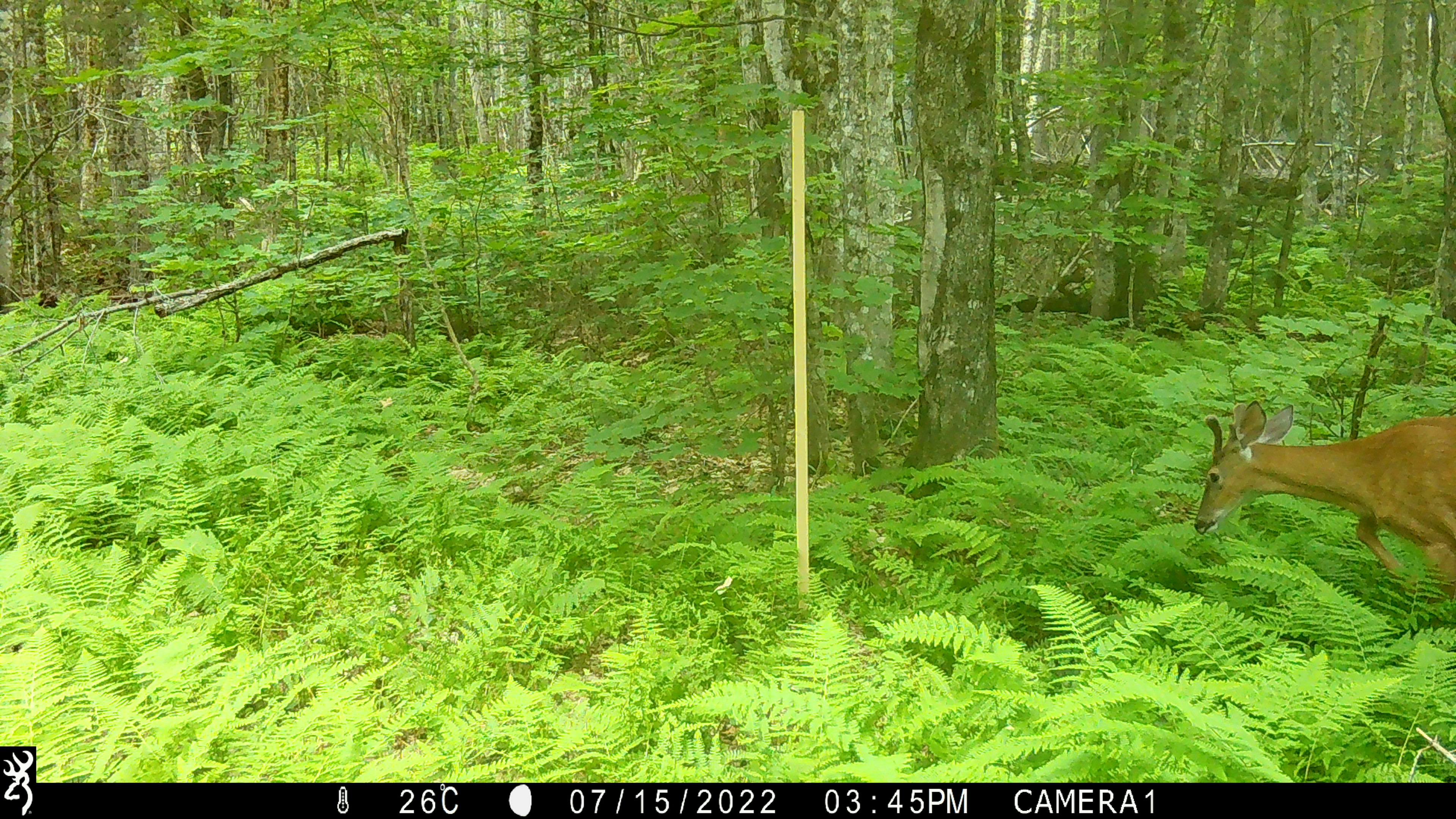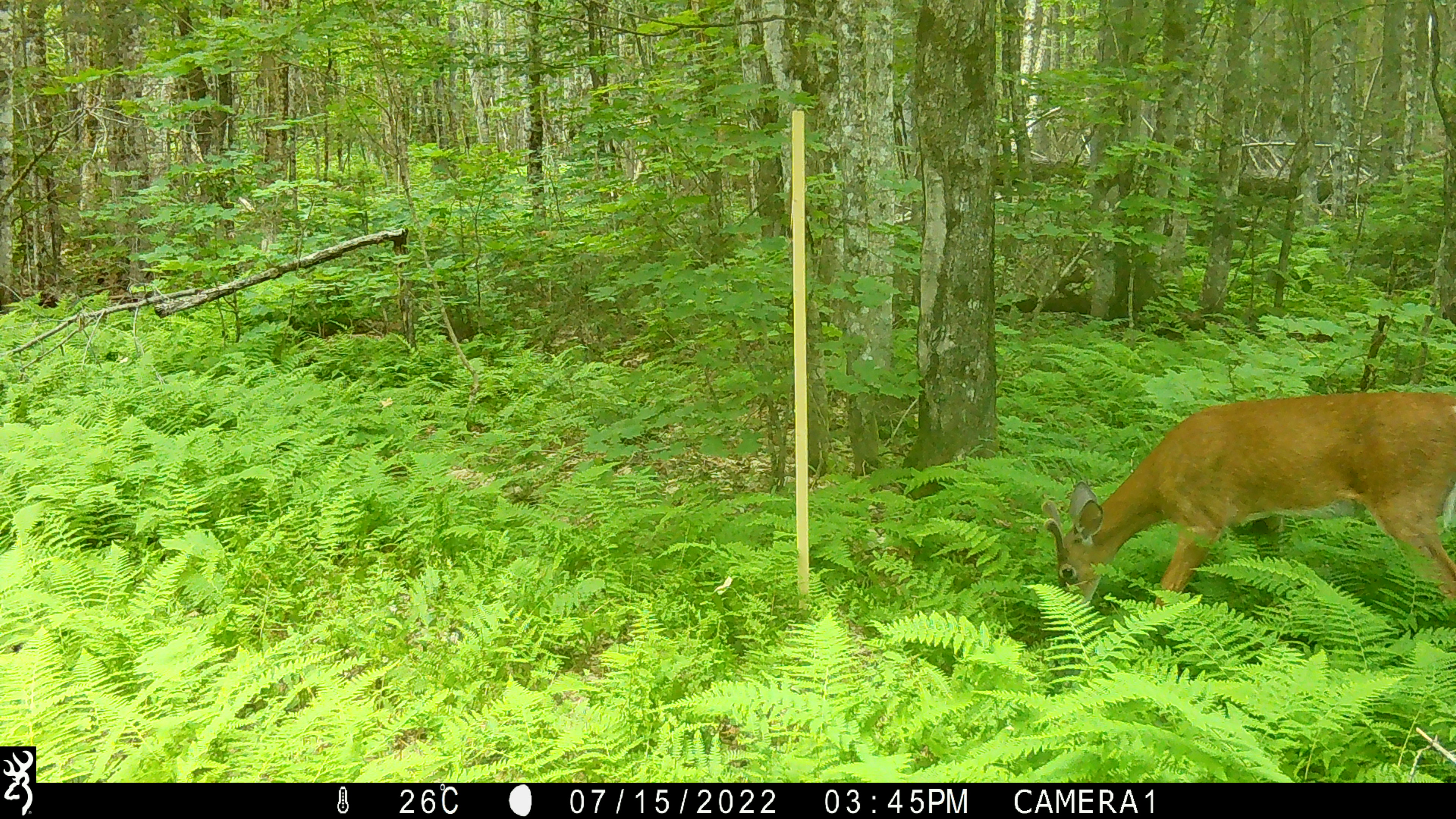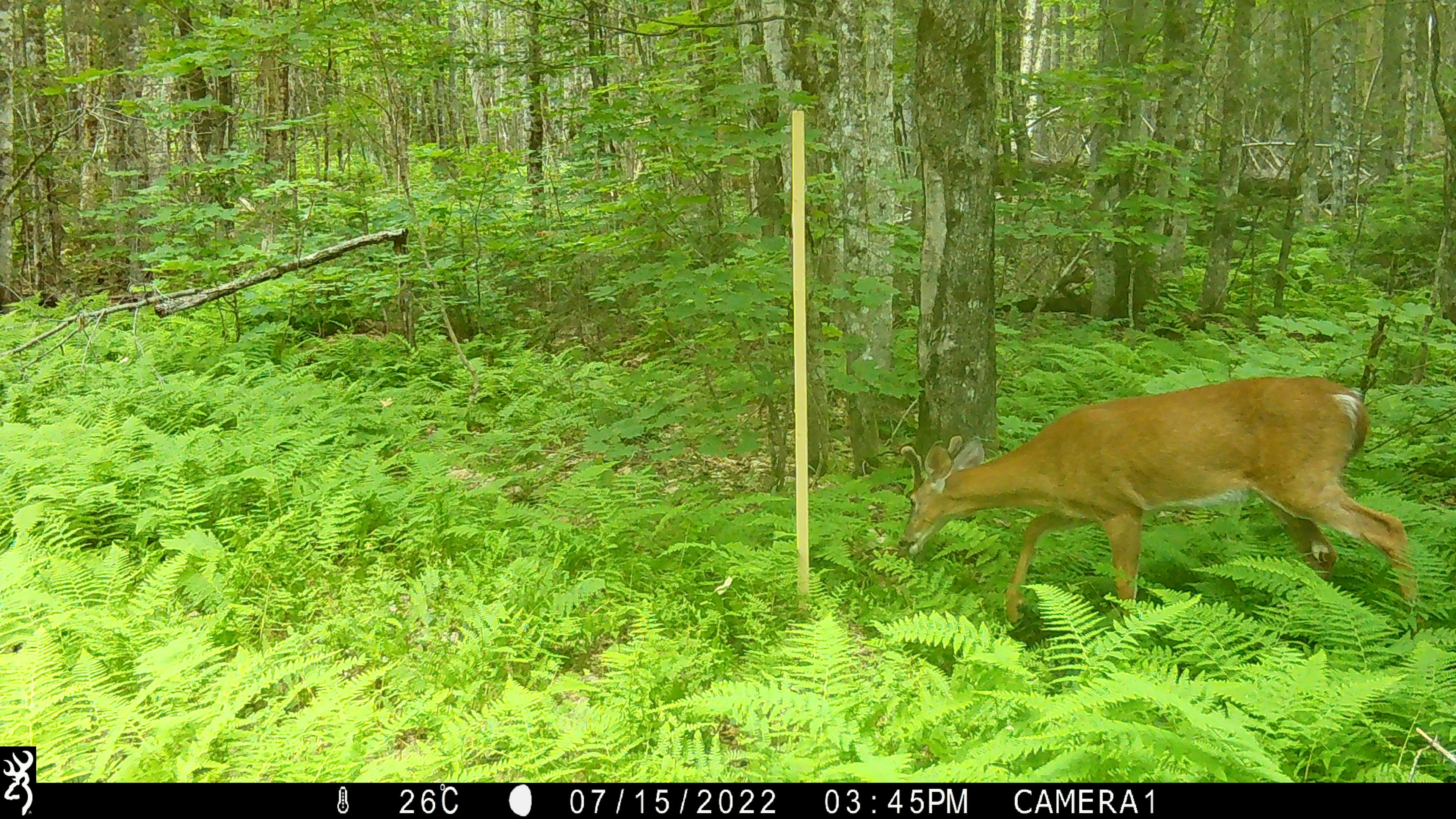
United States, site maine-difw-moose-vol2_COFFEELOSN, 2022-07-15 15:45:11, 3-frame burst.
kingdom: Animalia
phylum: Chordata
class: Mammalia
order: Artiodactyla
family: Cervidae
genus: Odocoileus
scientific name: Odocoileus virginianus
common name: white-tailed deer